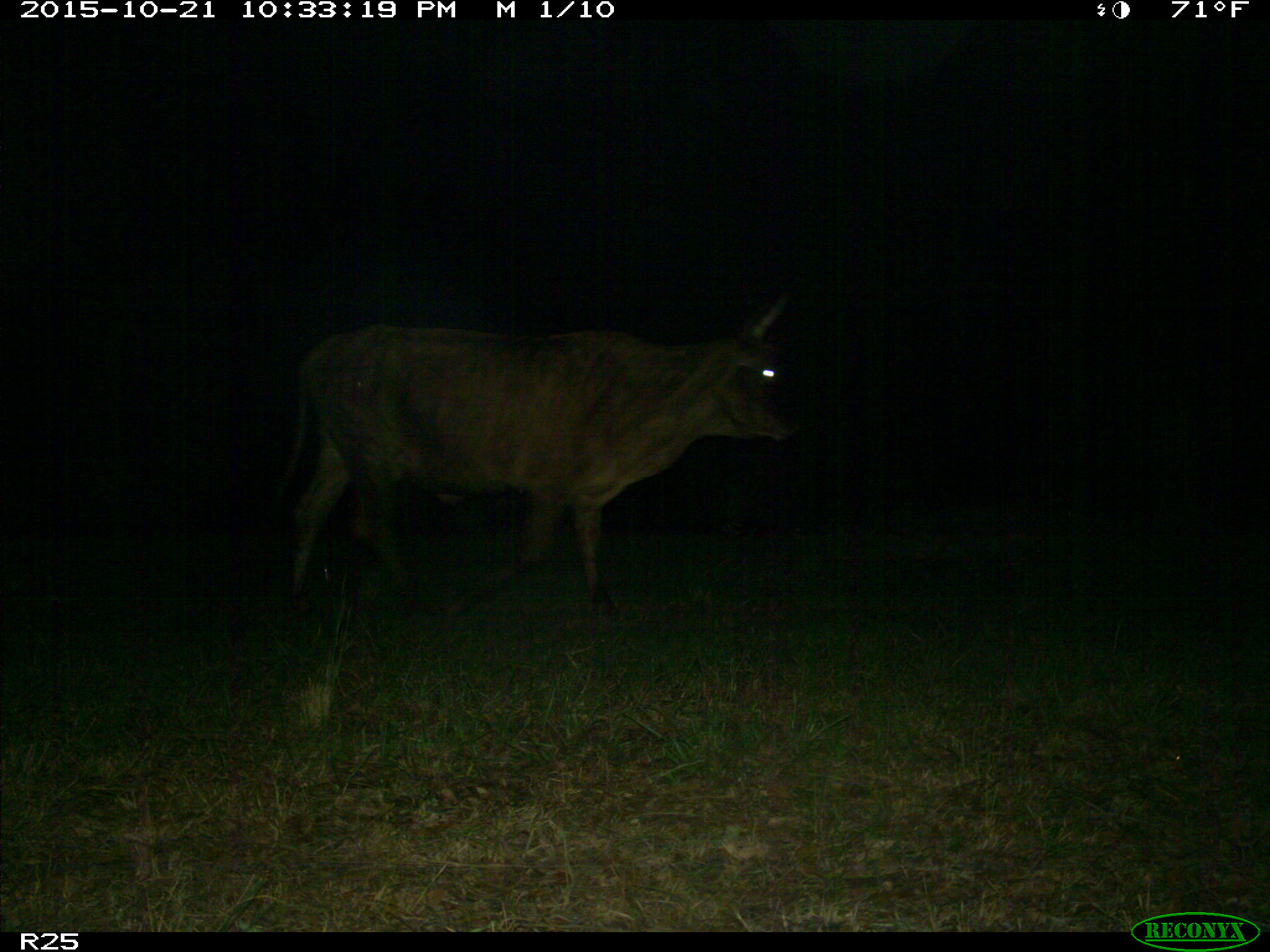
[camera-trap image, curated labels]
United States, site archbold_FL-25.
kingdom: Animalia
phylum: Chordata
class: Mammalia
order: Artiodactyla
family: Bovidae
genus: Bos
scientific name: Bos taurus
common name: domestic cow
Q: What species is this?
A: Bos taurus (domestic cow).